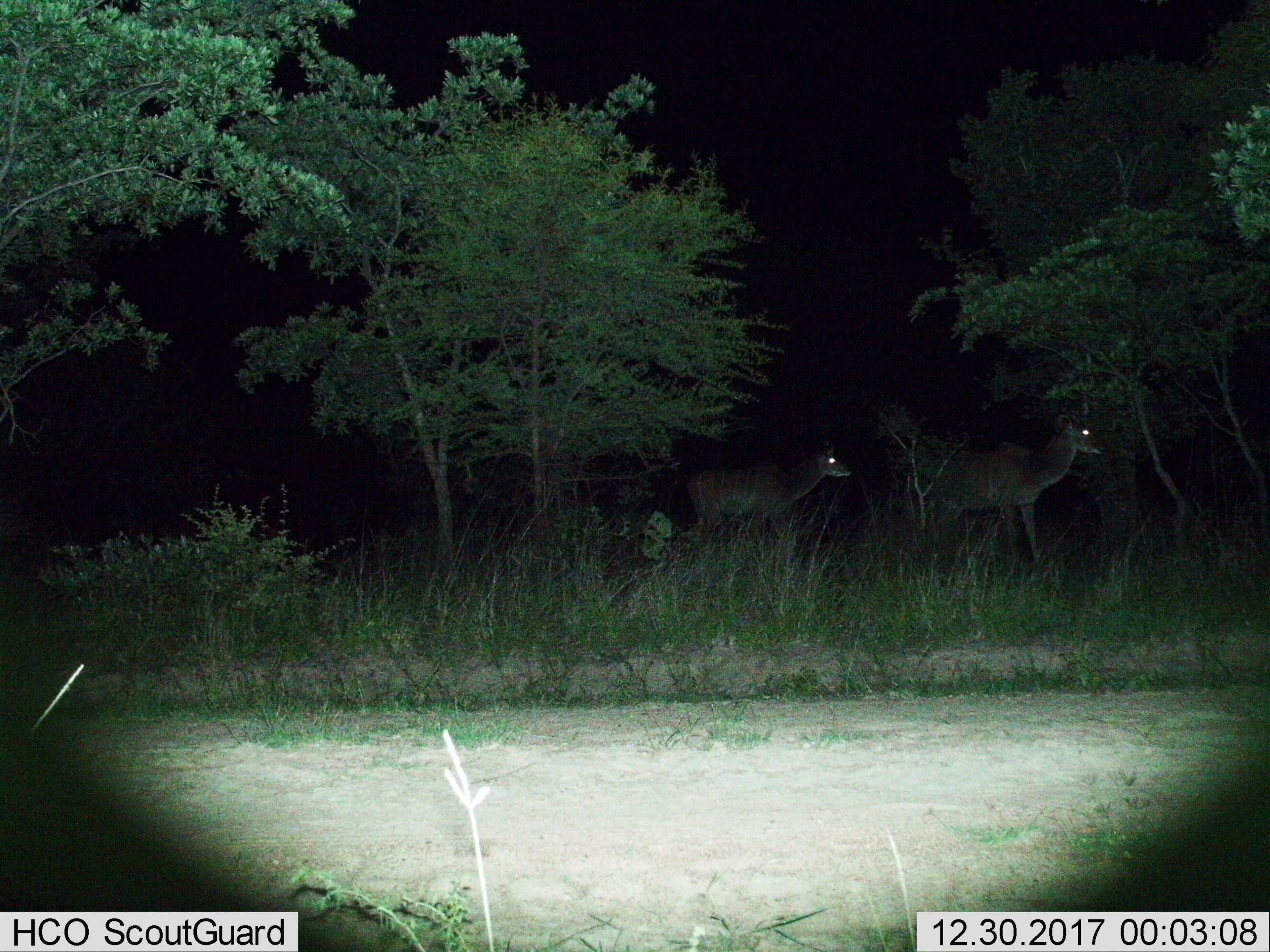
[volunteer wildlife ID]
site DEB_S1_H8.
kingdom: Animalia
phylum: Chordata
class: Mammalia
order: Artiodactyla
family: Bovidae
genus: Tragelaphus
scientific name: Tragelaphus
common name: kudu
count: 2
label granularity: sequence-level